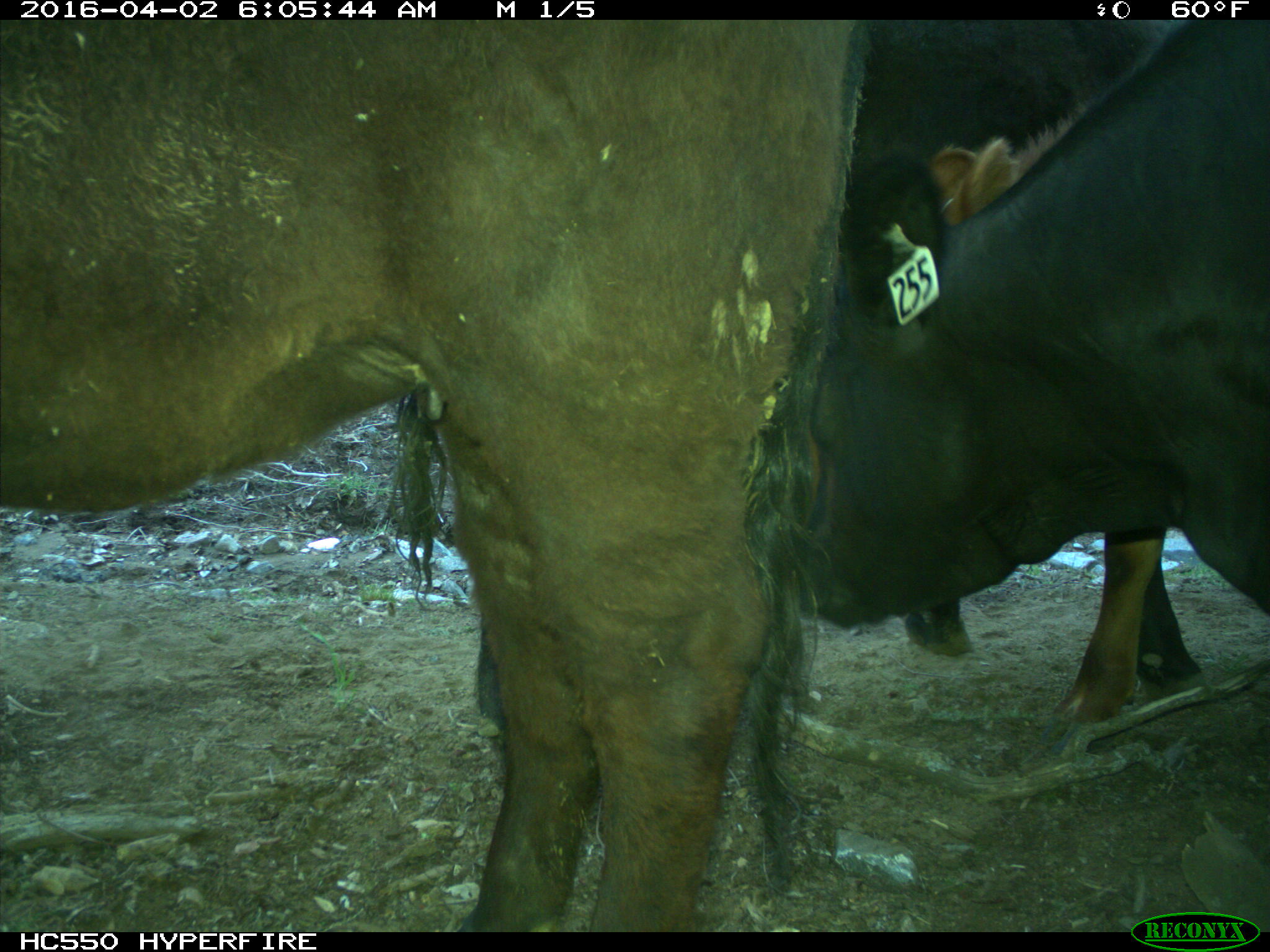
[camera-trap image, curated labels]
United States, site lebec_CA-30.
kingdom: Animalia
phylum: Chordata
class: Mammalia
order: Artiodactyla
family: Bovidae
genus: Bos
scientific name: Bos taurus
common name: domestic cow